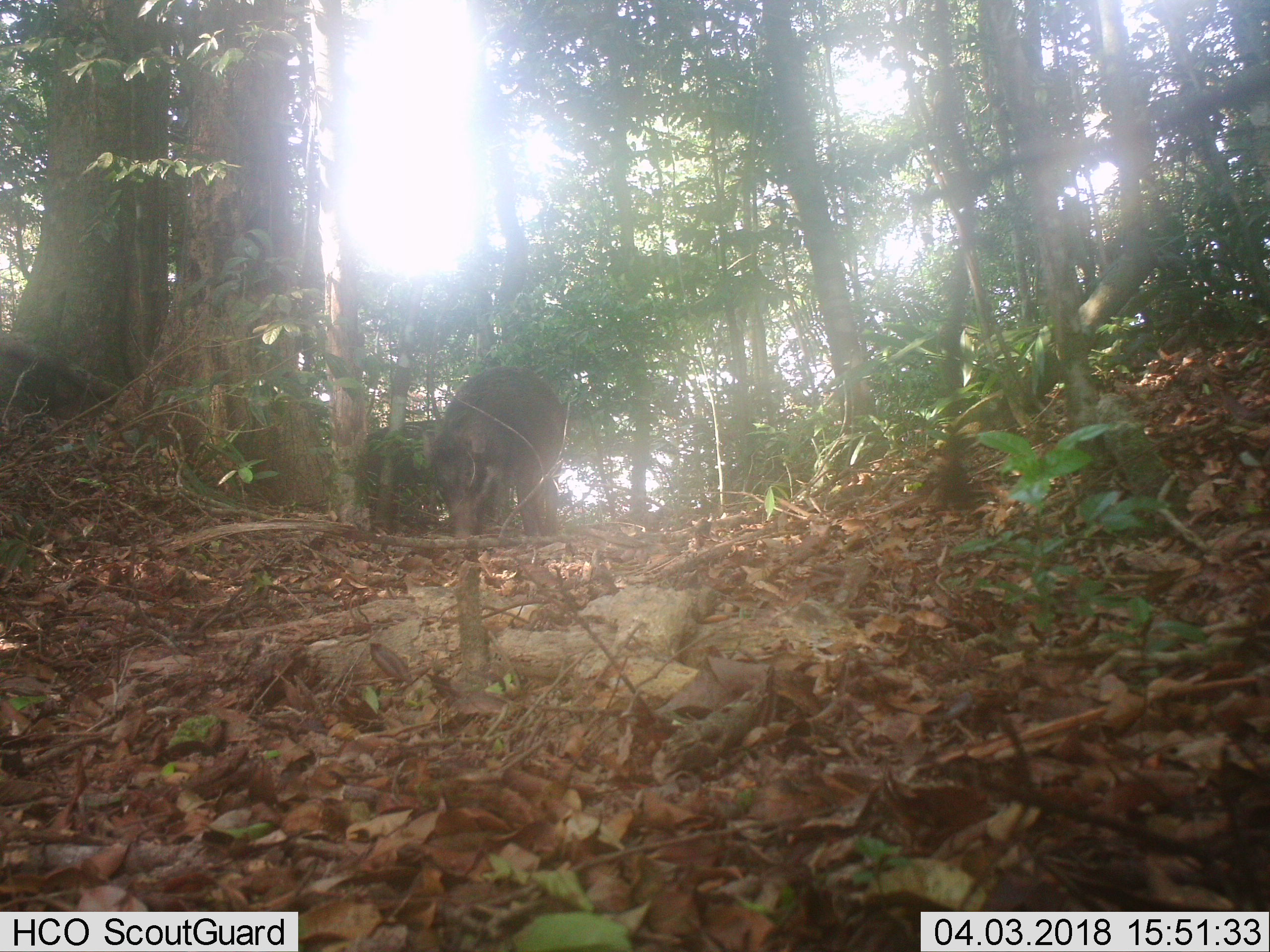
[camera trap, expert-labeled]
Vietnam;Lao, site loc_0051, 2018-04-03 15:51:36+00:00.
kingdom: Animalia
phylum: Chordata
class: Mammalia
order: Artiodactyla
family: Suidae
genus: Sus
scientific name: Sus scrofa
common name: eurasian wild pig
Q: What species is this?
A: Eurasian wild pig (Sus scrofa).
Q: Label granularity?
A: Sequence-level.